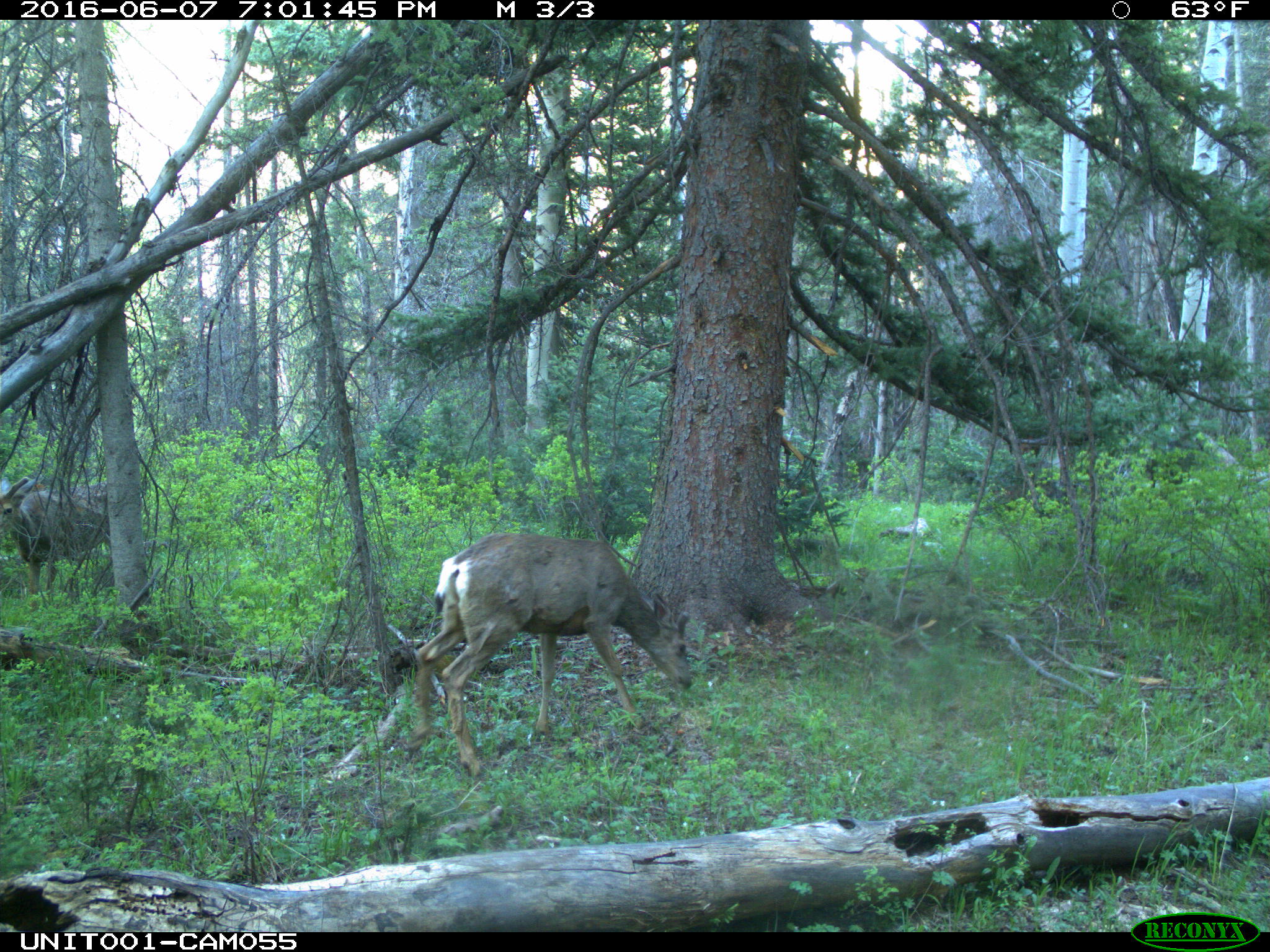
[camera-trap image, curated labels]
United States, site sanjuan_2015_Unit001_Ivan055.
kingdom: Animalia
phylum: Chordata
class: Mammalia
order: Artiodactyla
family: Cervidae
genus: Odocoileus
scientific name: Odocoileus hemionus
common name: mule deer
Odocoileus hemionus (mule deer).